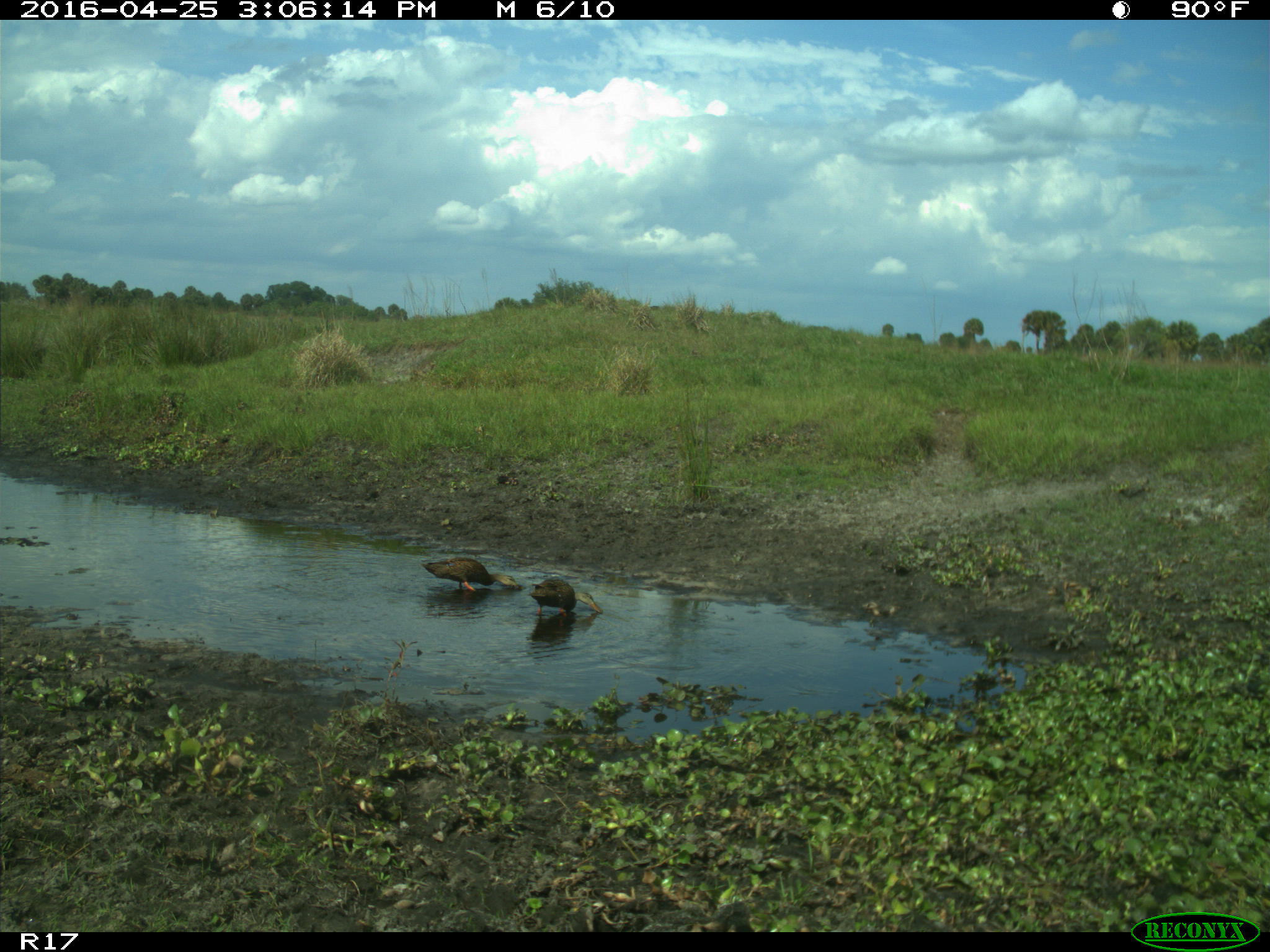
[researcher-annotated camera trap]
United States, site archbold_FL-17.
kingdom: Animalia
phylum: Chordata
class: Aves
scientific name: Aves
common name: birds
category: unidentified bird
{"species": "unidentified bird (birds) (Aves)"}